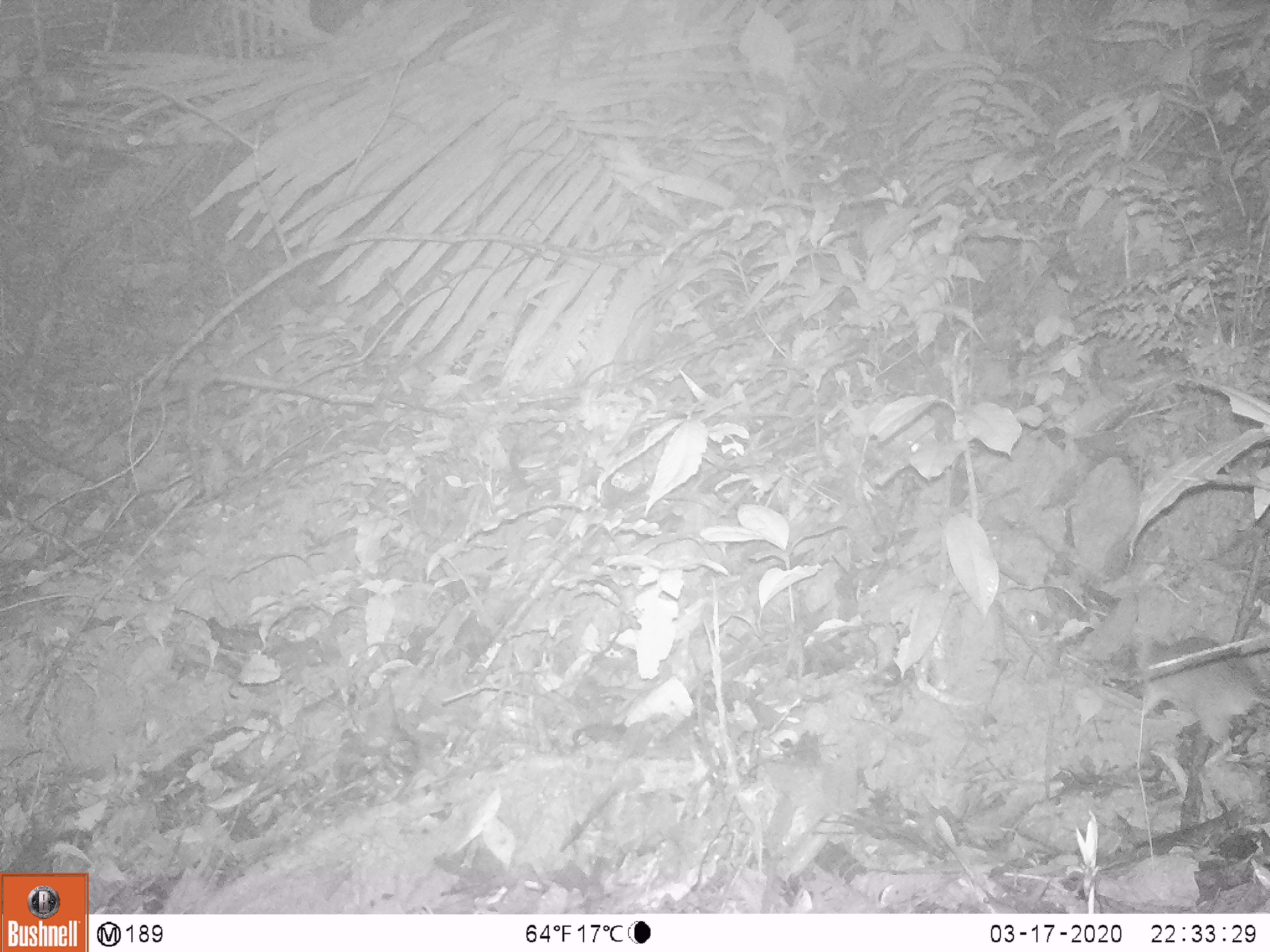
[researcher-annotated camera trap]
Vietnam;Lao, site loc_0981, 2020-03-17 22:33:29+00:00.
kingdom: Animalia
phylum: Chordata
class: Mammalia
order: Rodentia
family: Muridae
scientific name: Muridae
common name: old-world mice and rats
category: unidentified murid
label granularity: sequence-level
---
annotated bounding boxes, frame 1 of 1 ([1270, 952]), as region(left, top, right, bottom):
unidentified murid: region(1135, 636, 1269, 767)